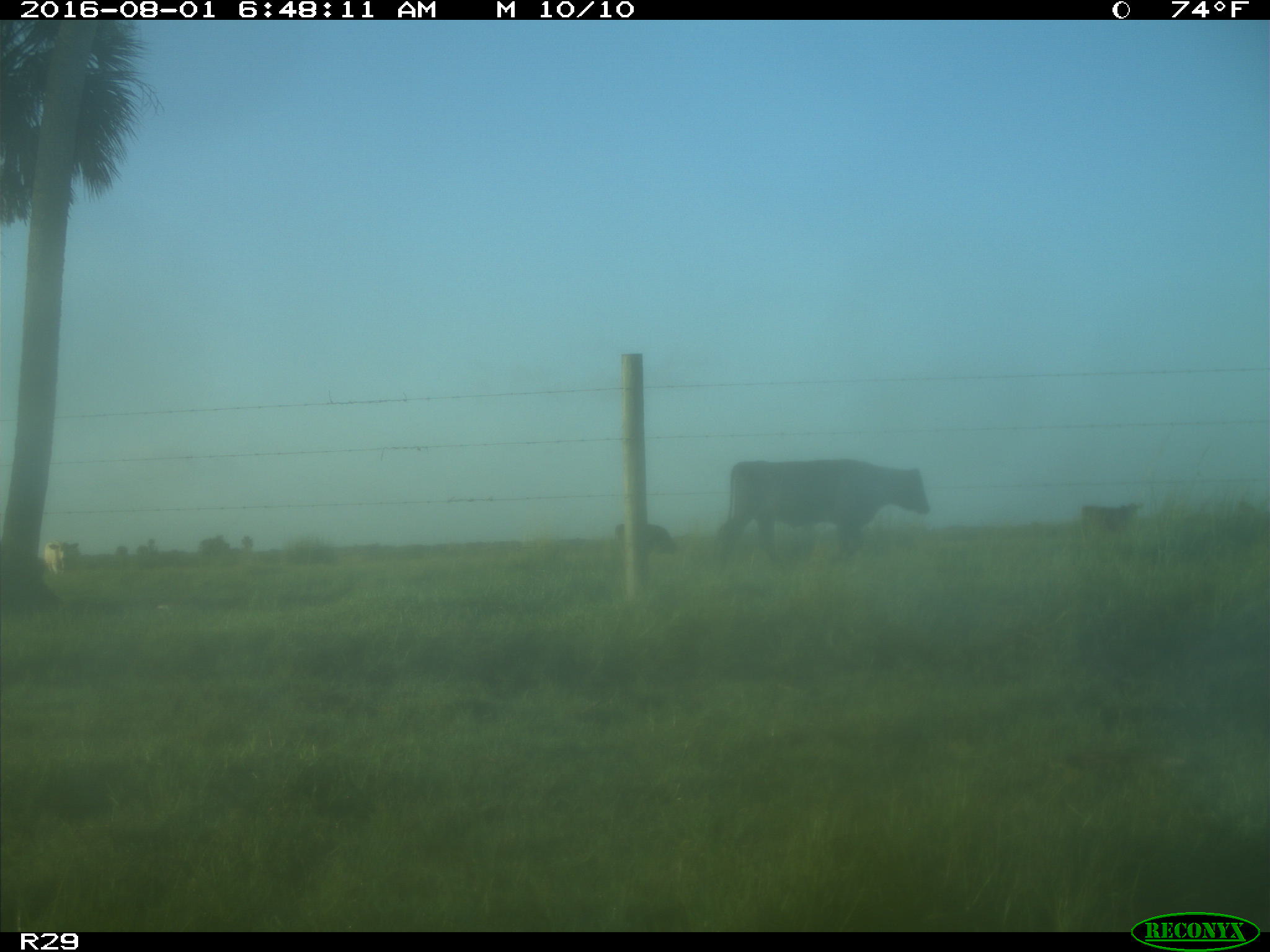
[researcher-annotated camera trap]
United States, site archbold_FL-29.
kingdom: Animalia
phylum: Chordata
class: Mammalia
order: Artiodactyla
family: Bovidae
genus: Bos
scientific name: Bos taurus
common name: domestic cow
Bos taurus (domestic cow).